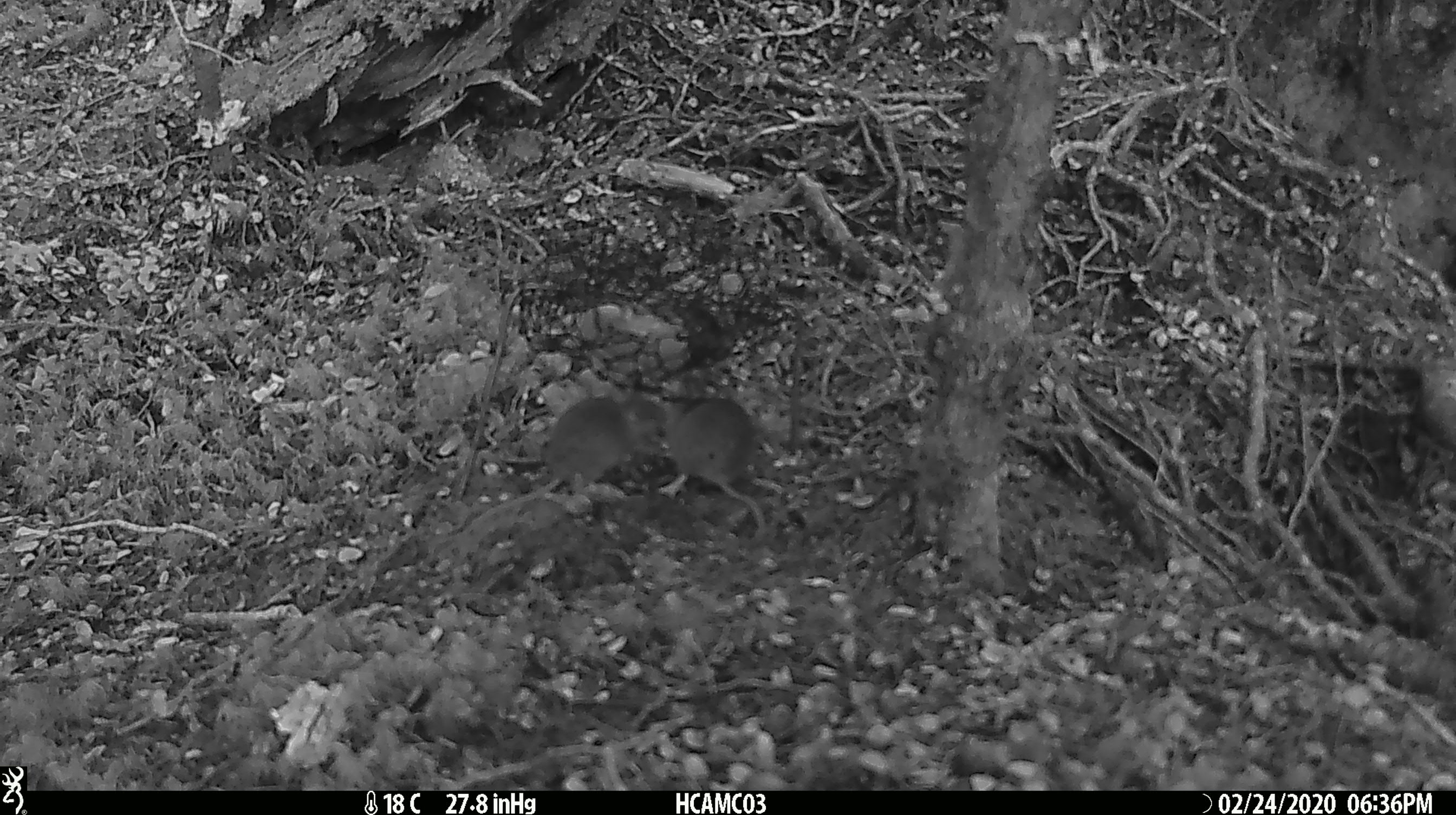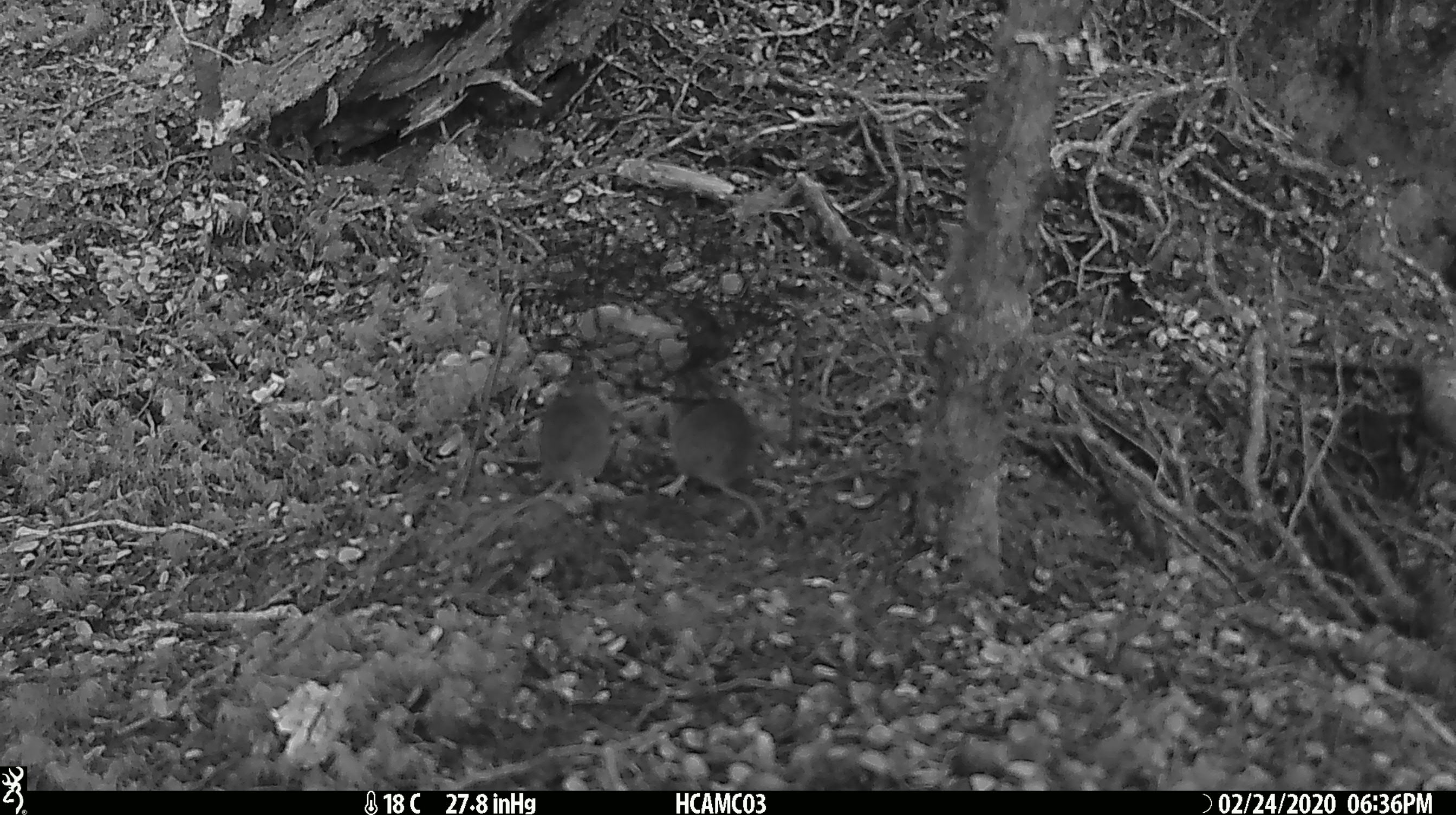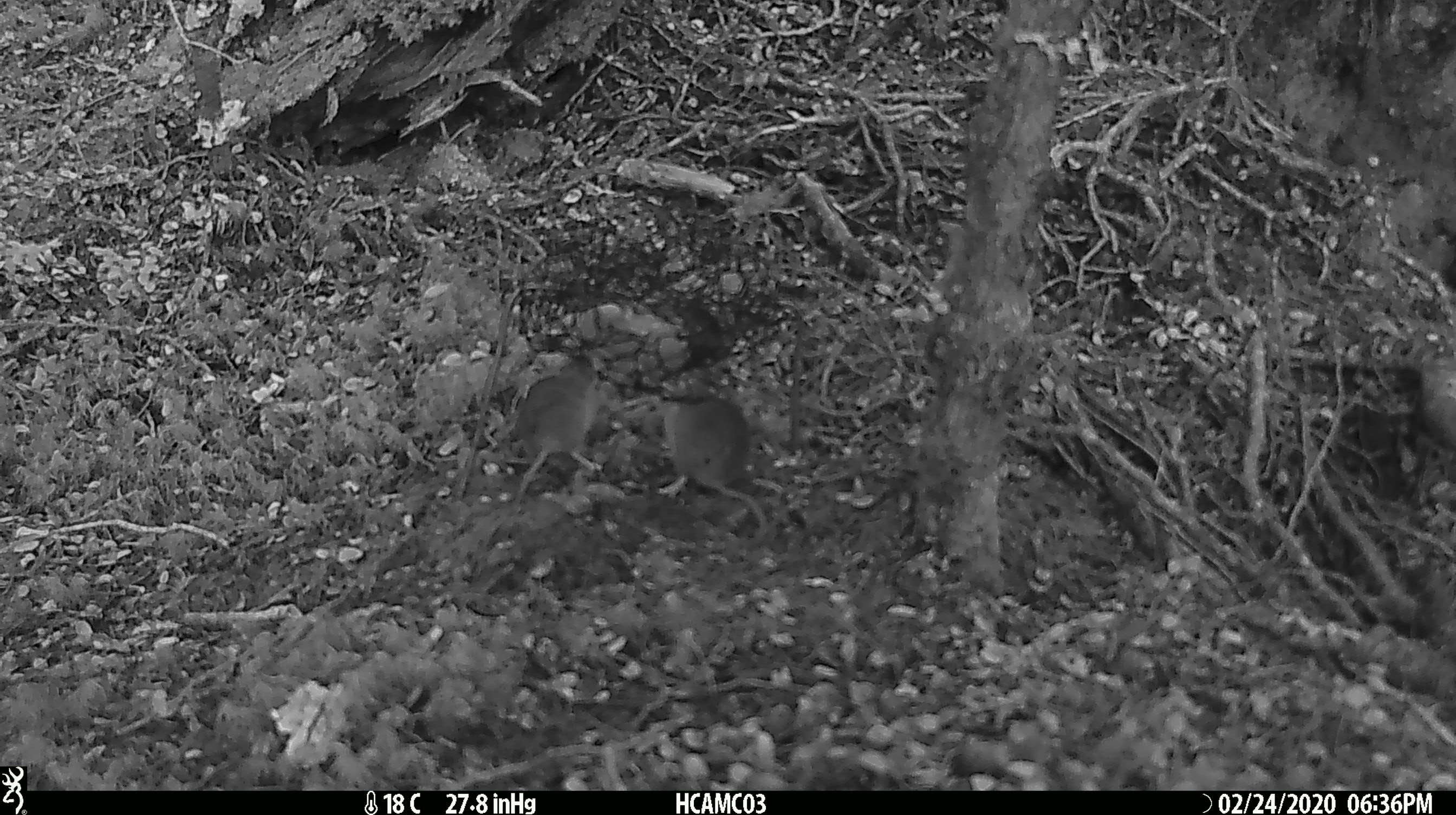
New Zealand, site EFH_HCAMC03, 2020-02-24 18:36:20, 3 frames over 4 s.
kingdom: Animalia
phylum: Chordata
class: Mammalia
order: Rodentia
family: Muridae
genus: Mus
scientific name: Mus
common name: mouse